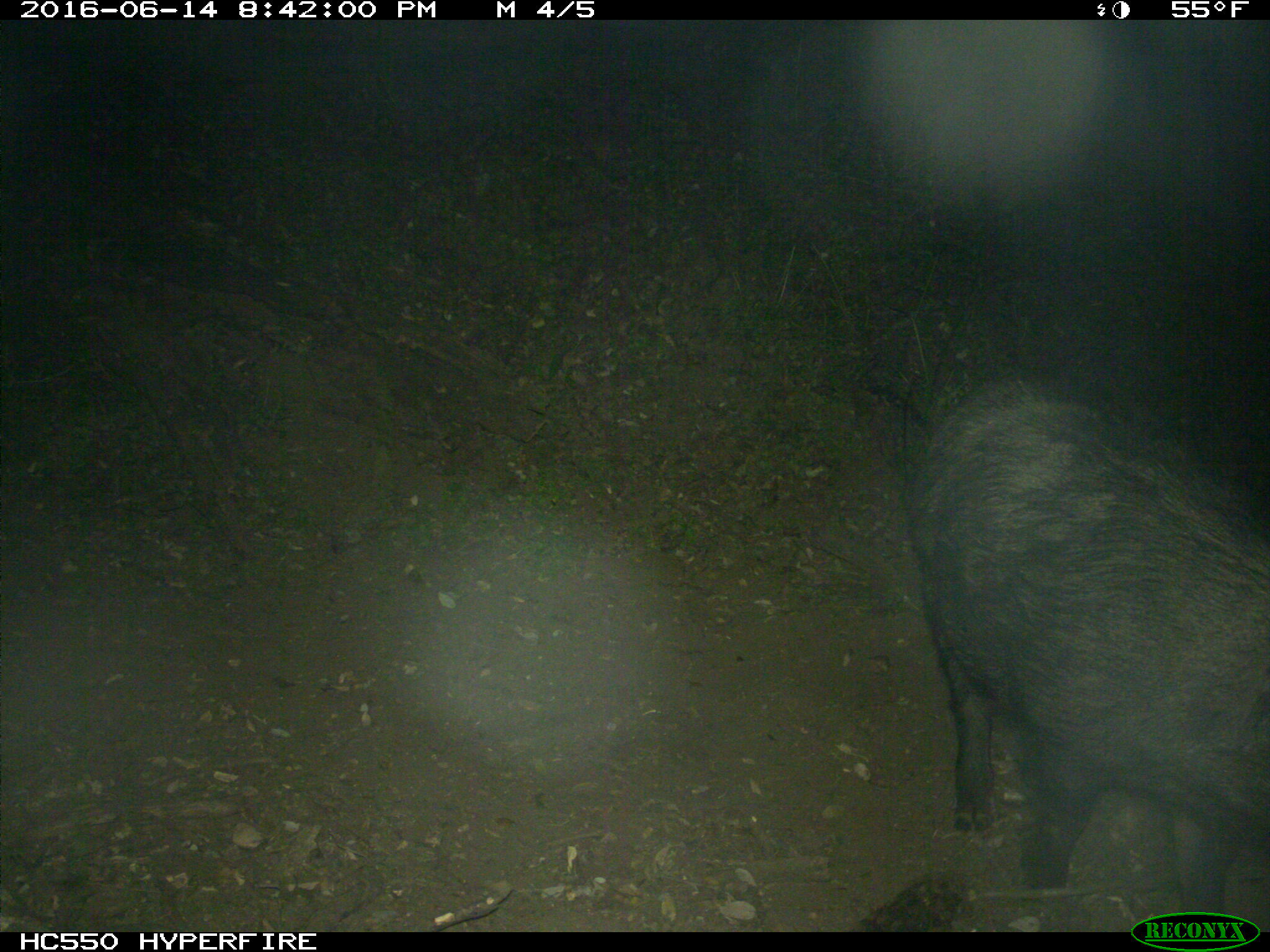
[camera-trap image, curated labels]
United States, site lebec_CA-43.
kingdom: Animalia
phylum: Chordata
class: Mammalia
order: Artiodactyla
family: Suidae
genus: Sus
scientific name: Sus scrofa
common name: wild boar